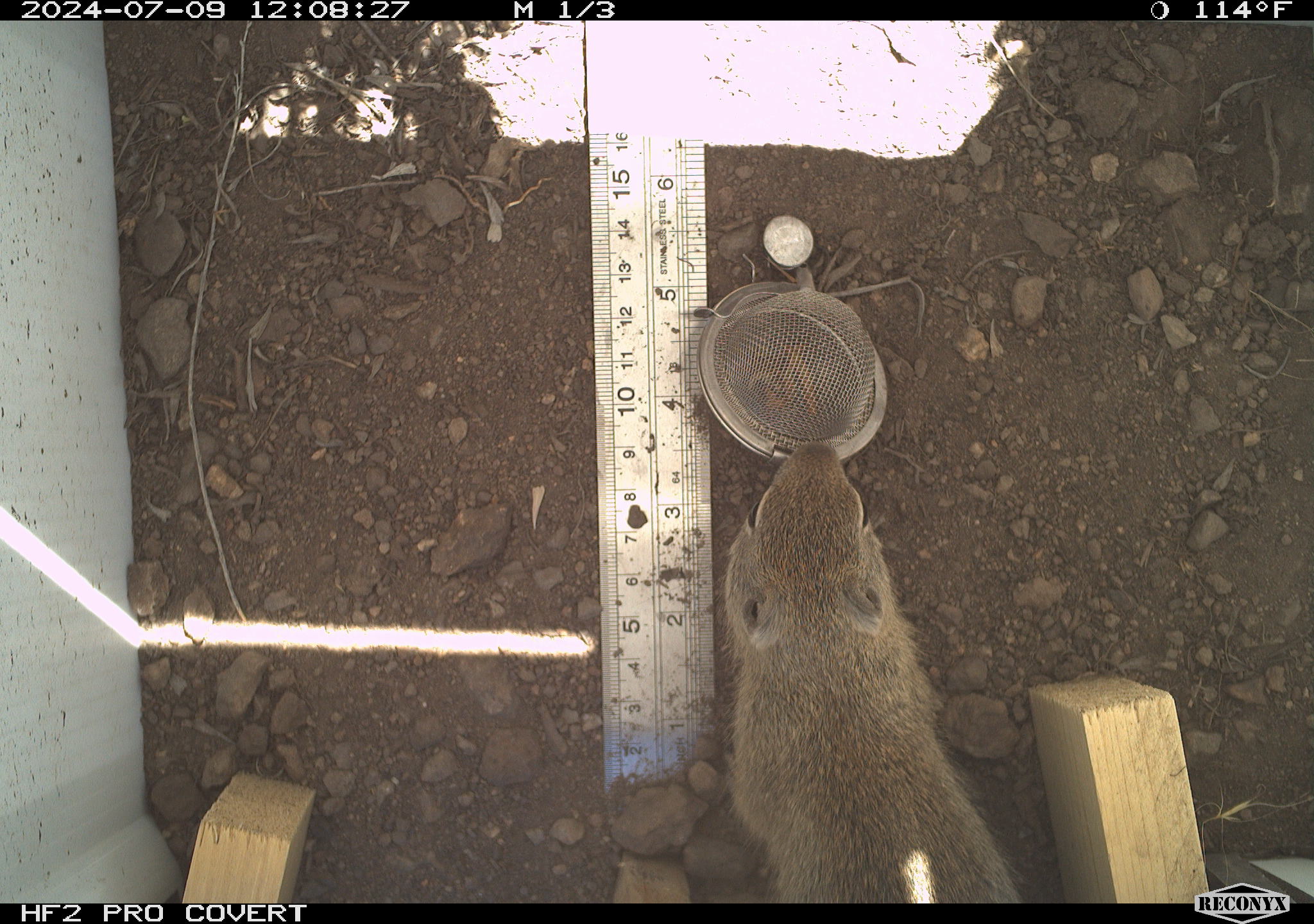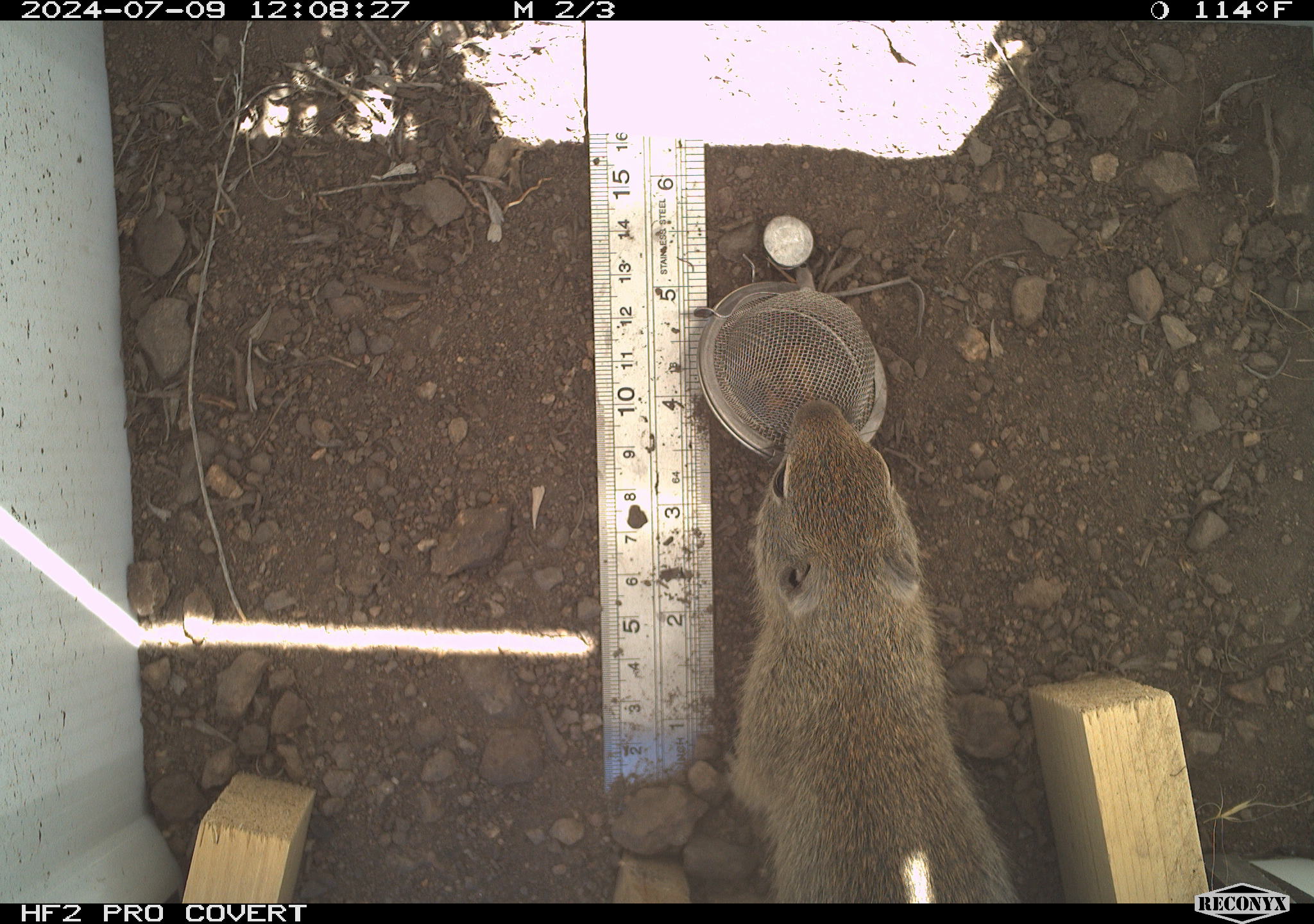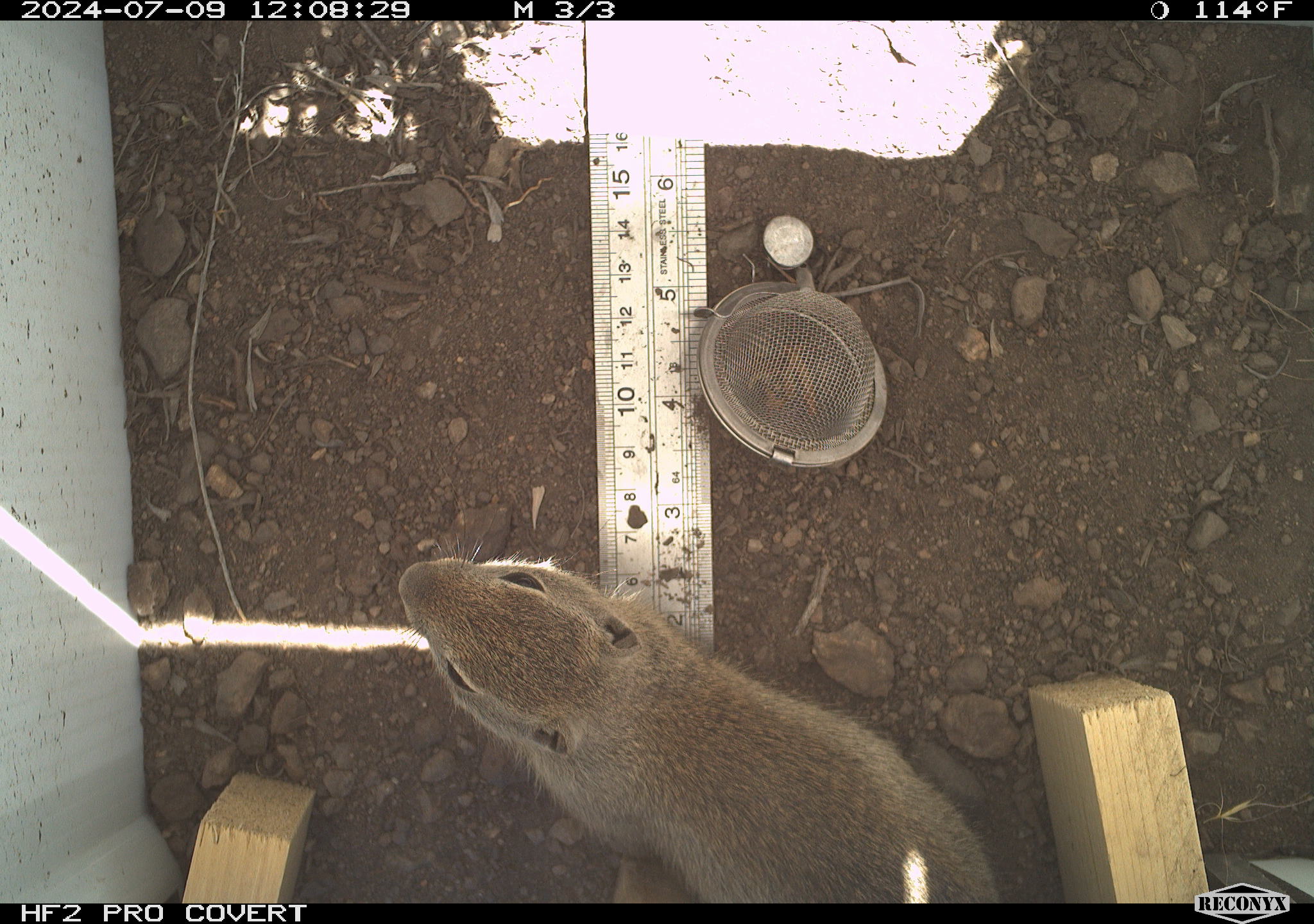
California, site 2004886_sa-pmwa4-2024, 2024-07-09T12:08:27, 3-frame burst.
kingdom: Animalia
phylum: Chordata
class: Mammalia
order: Rodentia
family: Sciuridae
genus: Urocitellus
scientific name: Urocitellus beldingi beldingi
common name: belding's ground squirrel